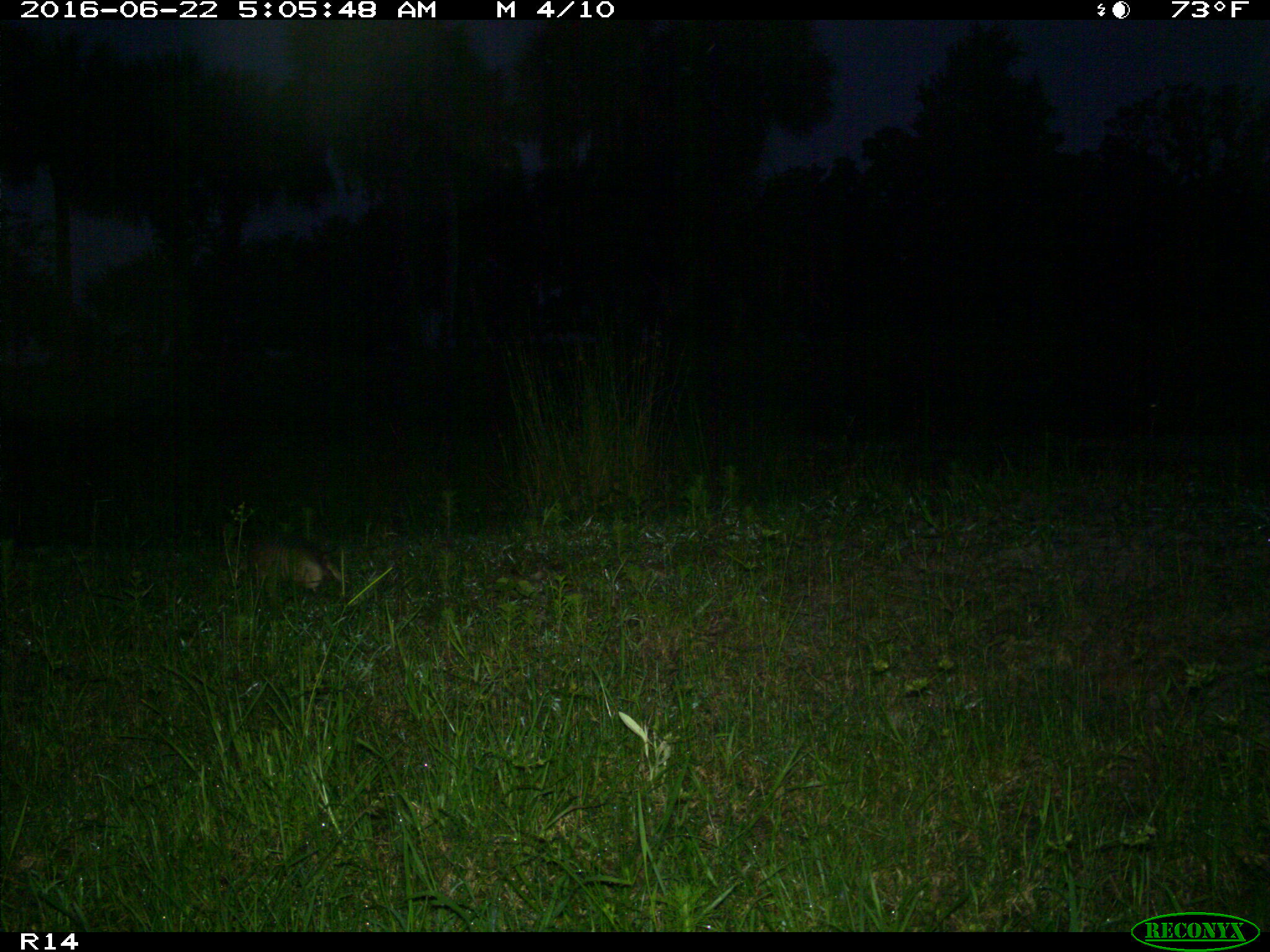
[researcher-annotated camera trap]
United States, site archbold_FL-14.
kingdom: Animalia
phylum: Chordata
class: Mammalia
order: Cingulata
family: Dasypodidae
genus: Dasypus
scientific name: Dasypus novemcinctus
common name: nine-banded armadillo